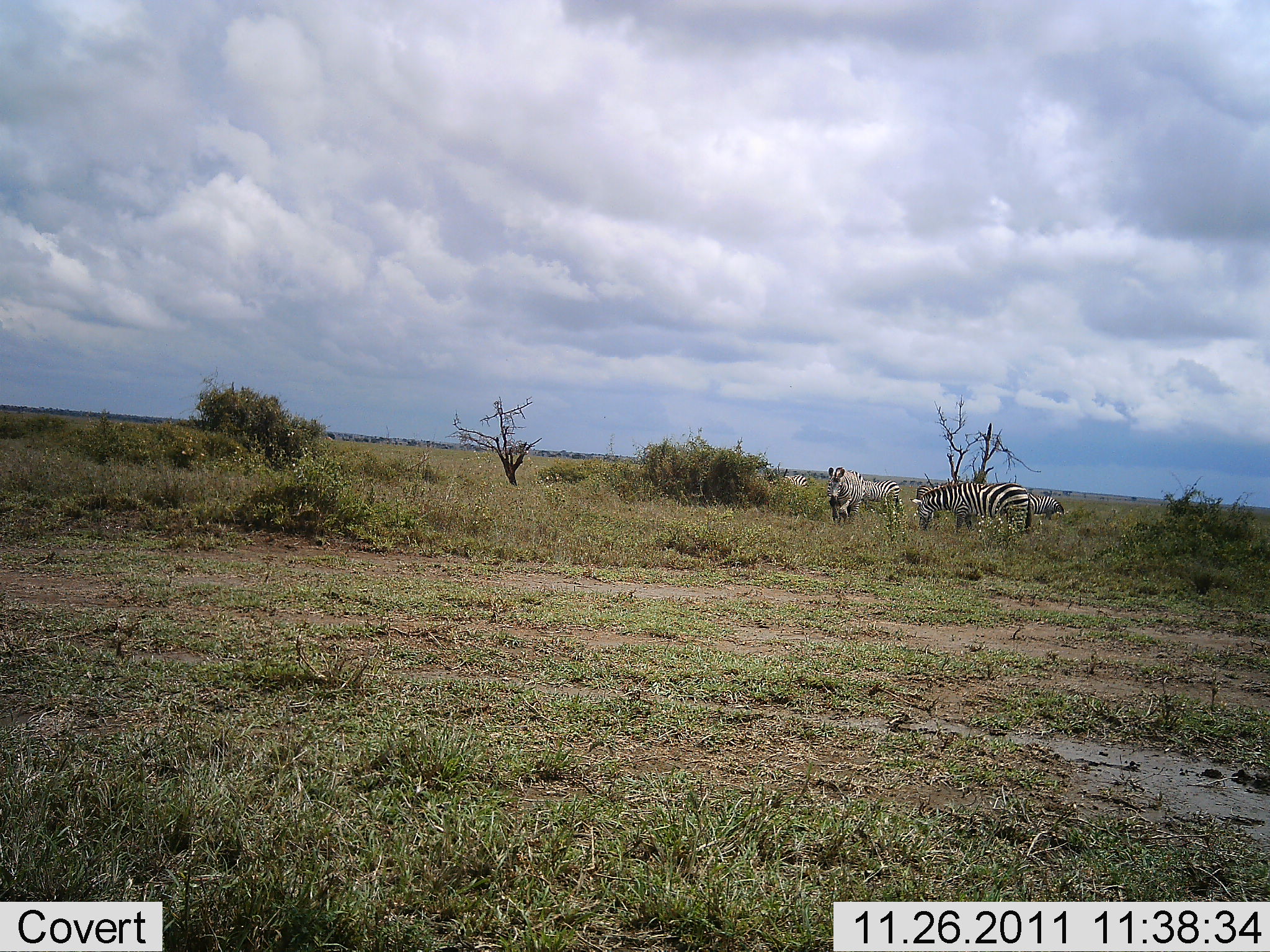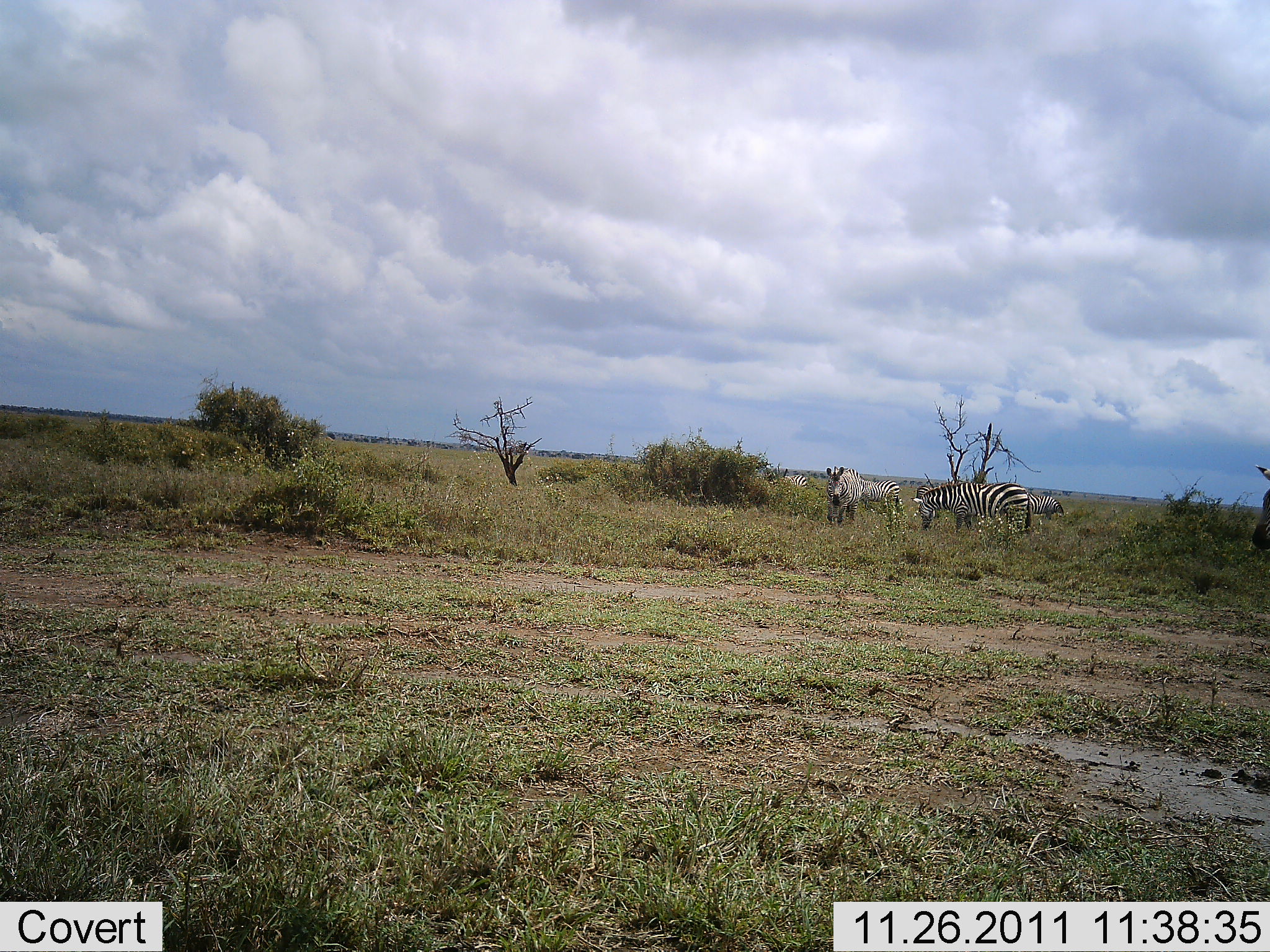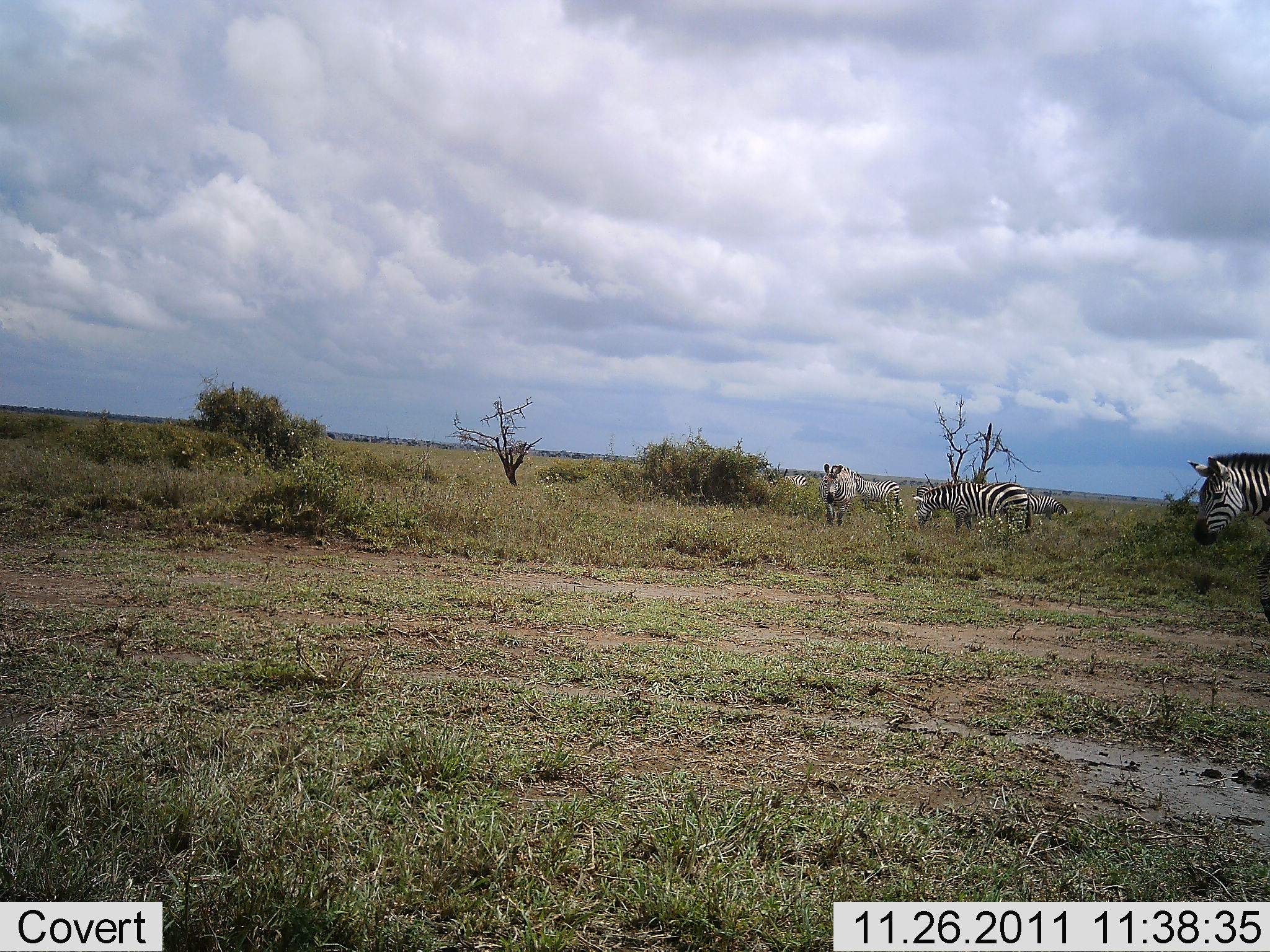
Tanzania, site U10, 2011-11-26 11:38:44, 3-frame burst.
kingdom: Animalia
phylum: Chordata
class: Mammalia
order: Perissodactyla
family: Equidae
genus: Equus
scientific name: Equus quagga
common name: plains zebra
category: zebra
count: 5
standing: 60%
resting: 7%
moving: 53%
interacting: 0%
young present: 0%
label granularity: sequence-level